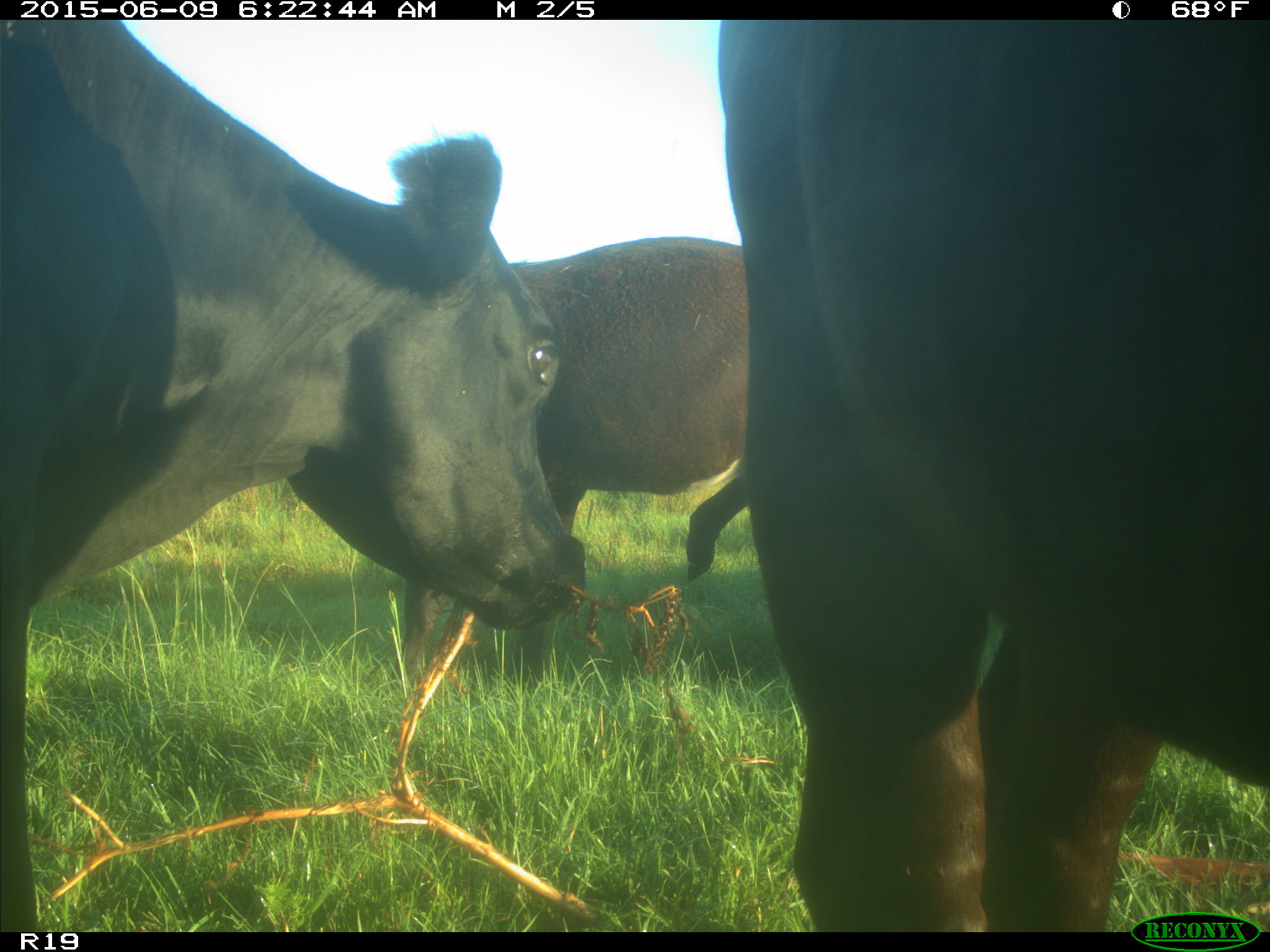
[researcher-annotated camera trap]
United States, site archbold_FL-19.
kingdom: Animalia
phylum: Chordata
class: Mammalia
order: Artiodactyla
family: Bovidae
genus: Bos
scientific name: Bos taurus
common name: domestic cow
Bos taurus (domestic cow).